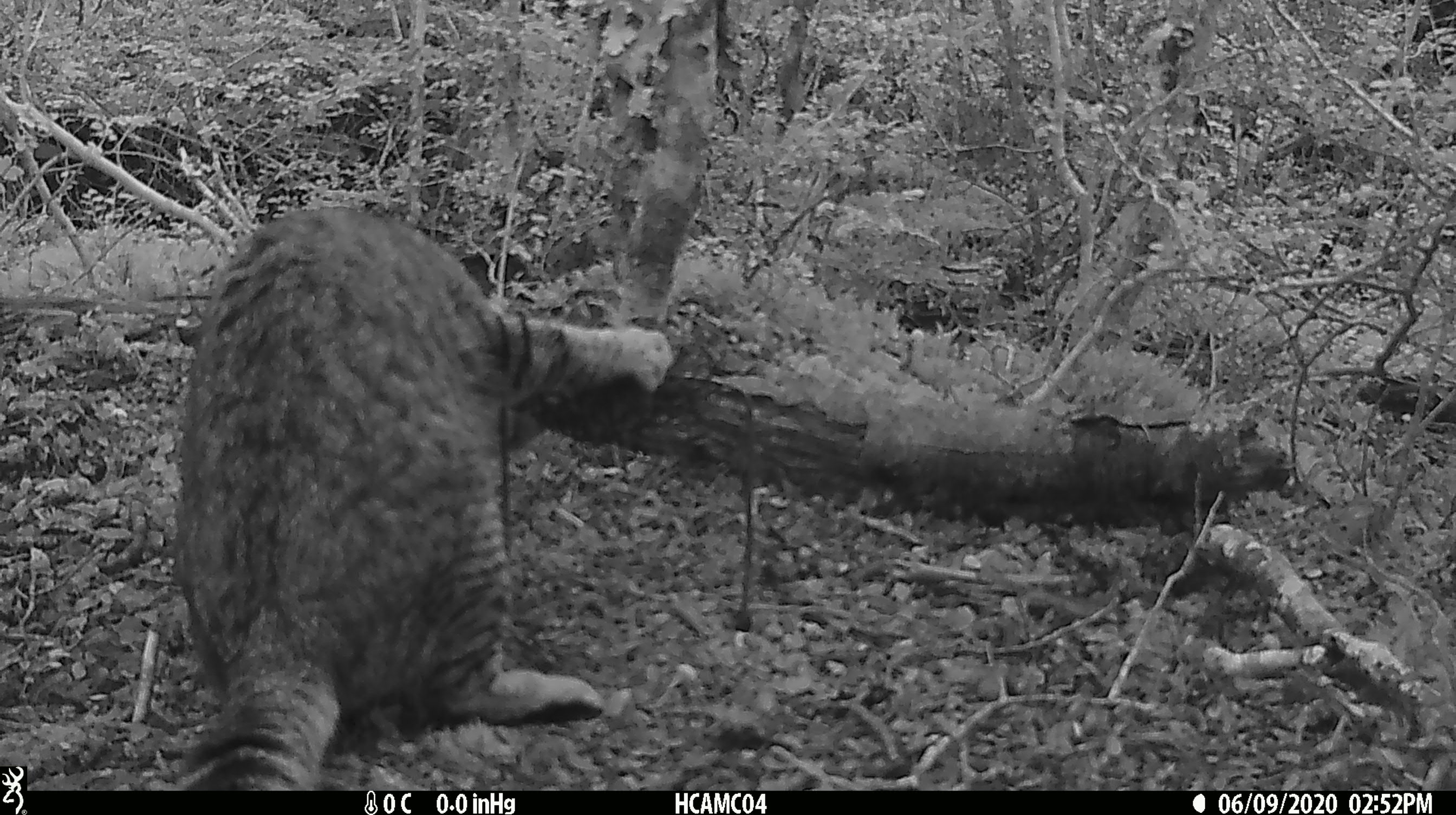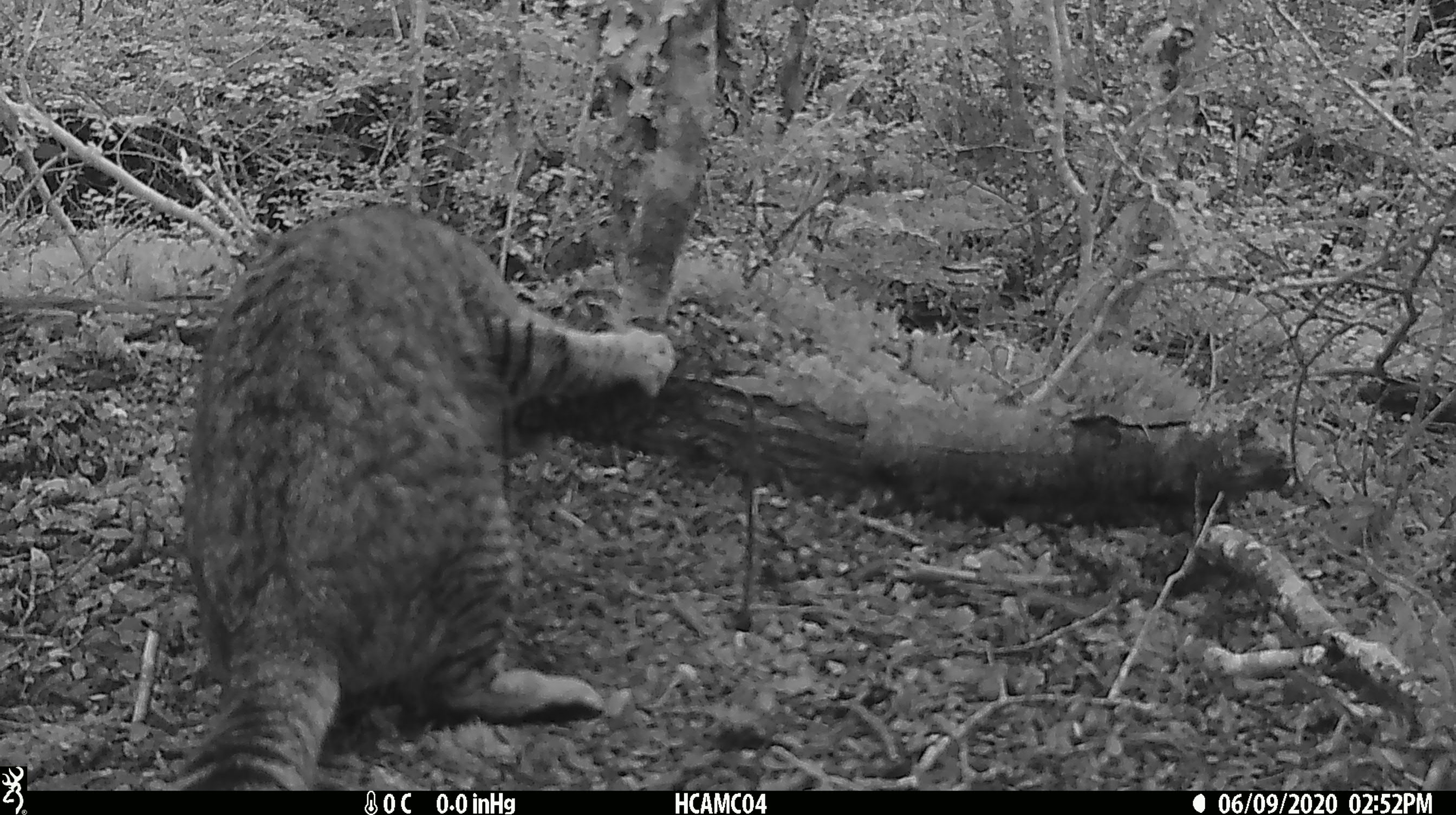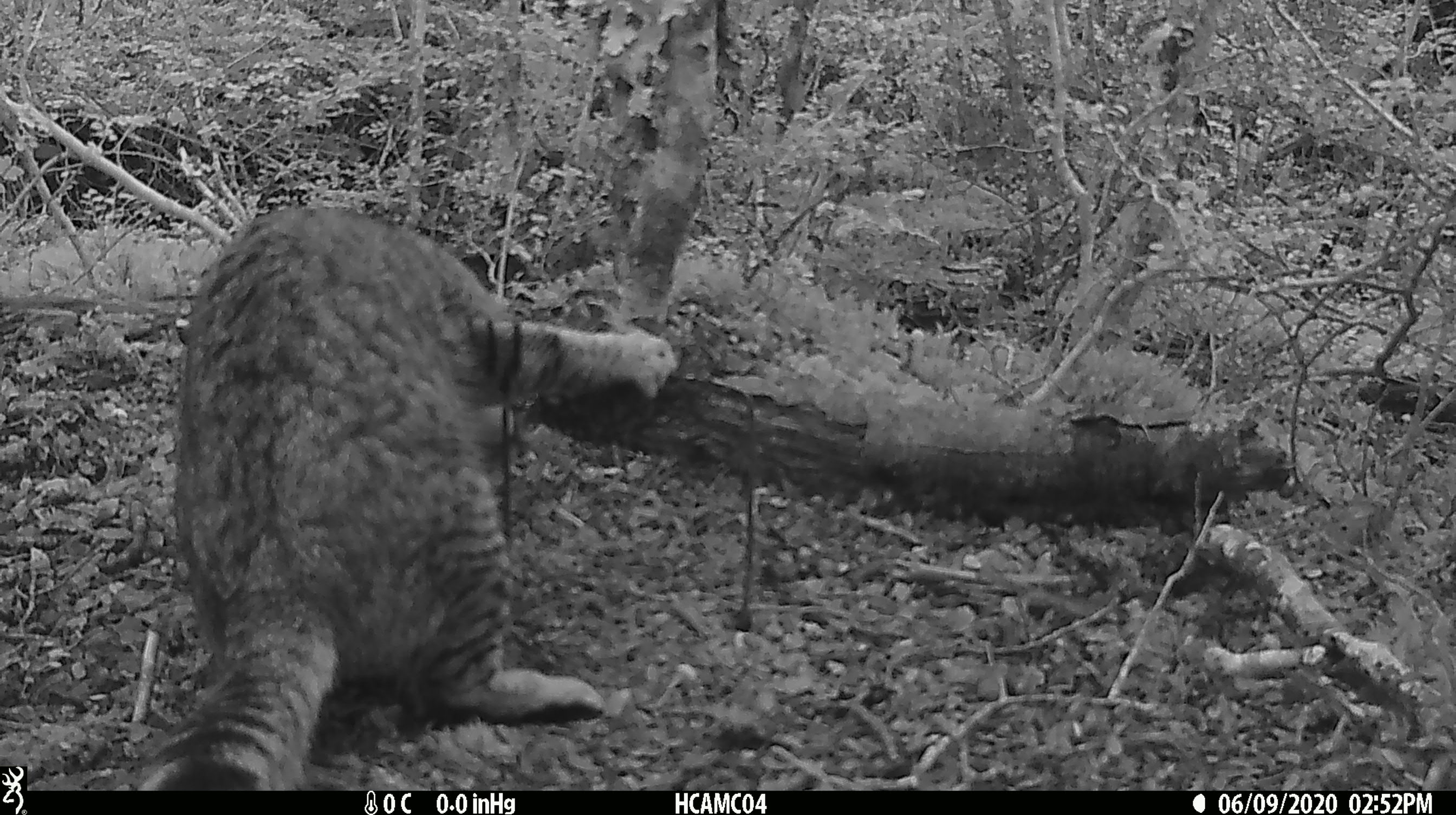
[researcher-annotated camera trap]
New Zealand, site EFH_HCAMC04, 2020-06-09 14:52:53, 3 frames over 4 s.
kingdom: Animalia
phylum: Chordata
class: Mammalia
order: Carnivora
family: Felidae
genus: Felis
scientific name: Felis catus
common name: domestic cat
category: cat